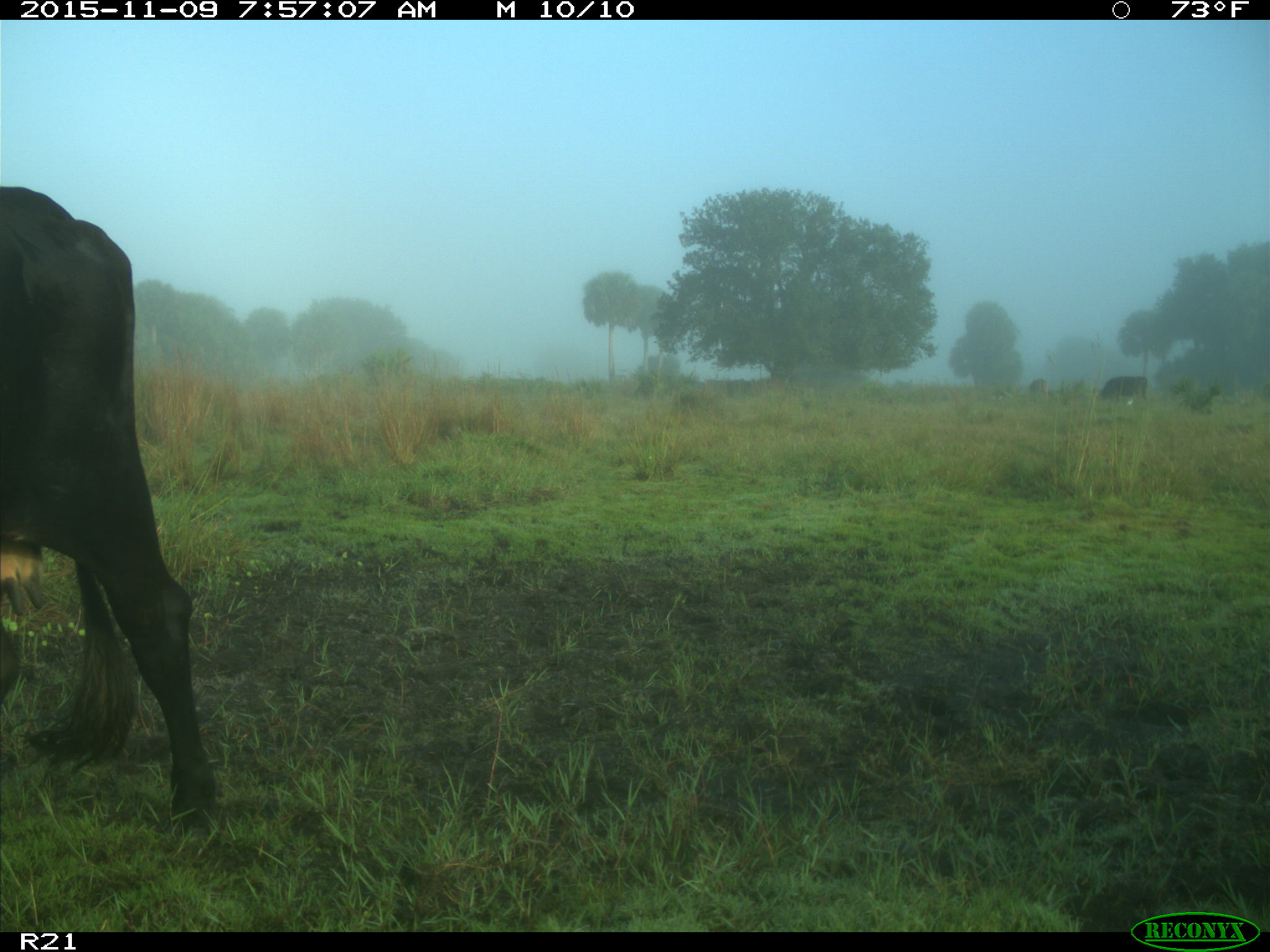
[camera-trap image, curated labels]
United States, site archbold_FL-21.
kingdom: Animalia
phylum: Chordata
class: Mammalia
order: Artiodactyla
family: Bovidae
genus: Bos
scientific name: Bos taurus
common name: domestic cow